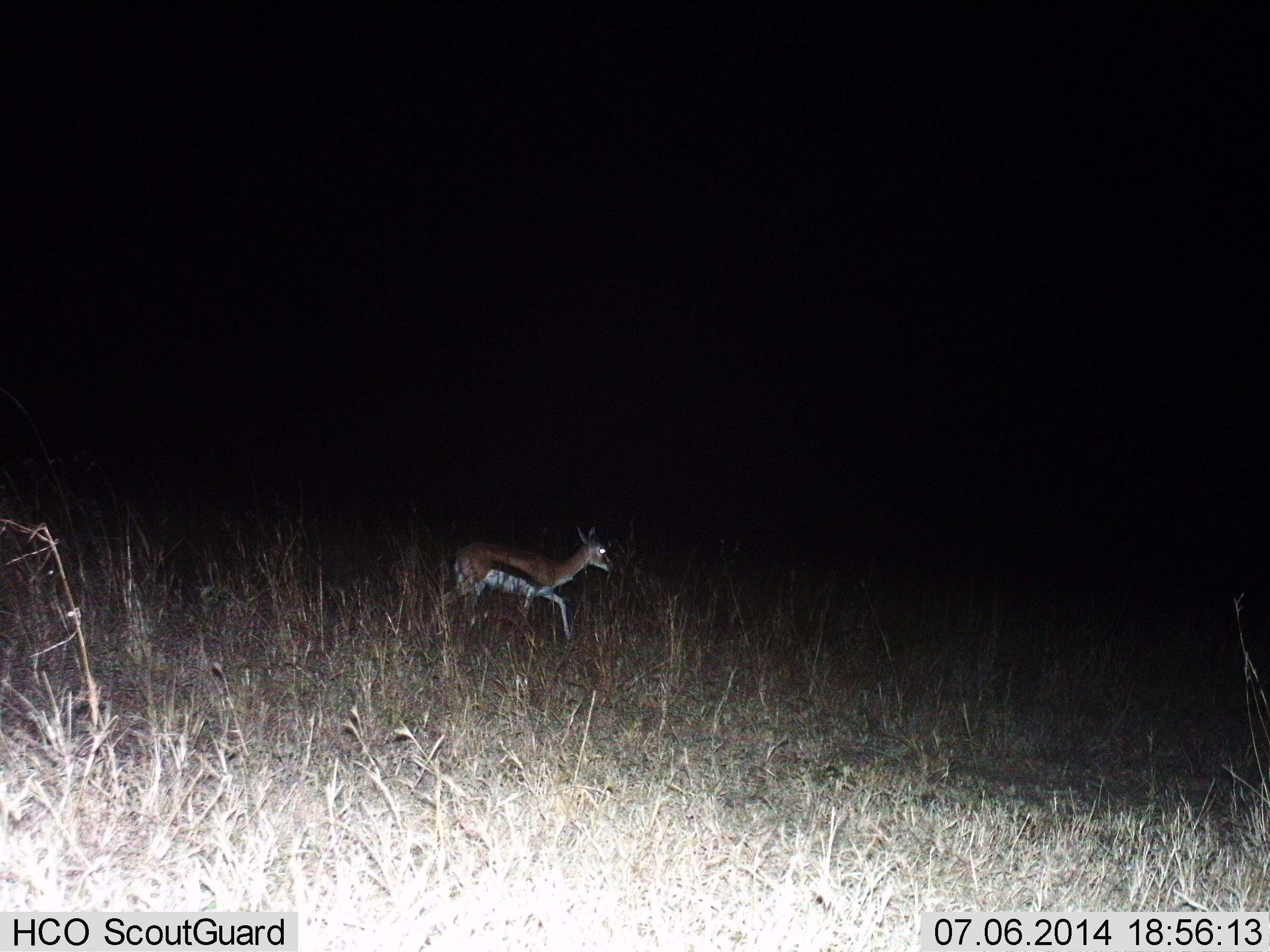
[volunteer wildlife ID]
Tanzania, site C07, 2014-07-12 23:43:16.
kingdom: Animalia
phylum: Chordata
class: Mammalia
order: Artiodactyla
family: Bovidae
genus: Eudorcas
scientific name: Eudorcas thomsonii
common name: thomson's gazelle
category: gazellethomsons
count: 1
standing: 10%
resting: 0%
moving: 90%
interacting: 0%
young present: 0%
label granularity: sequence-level